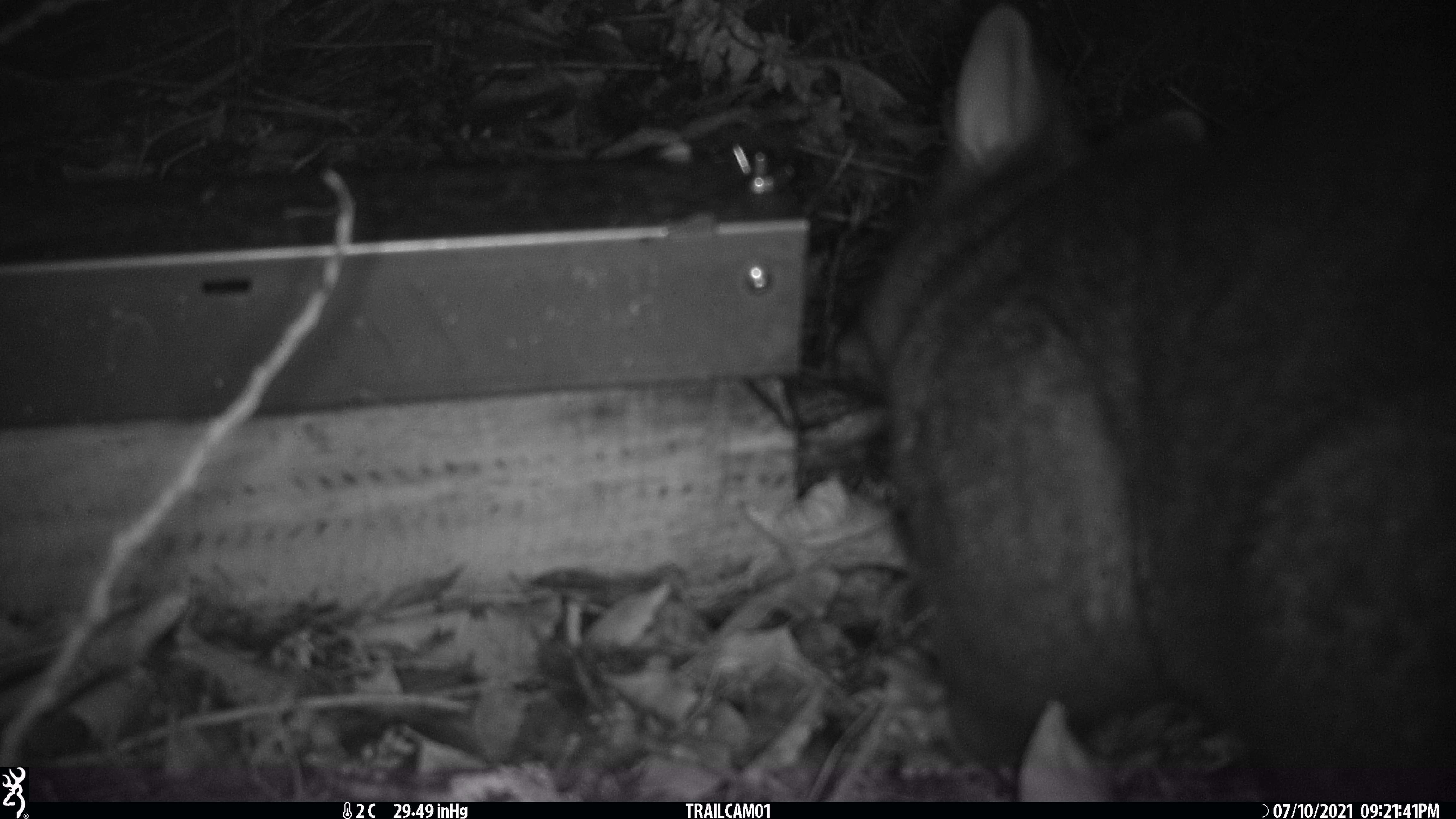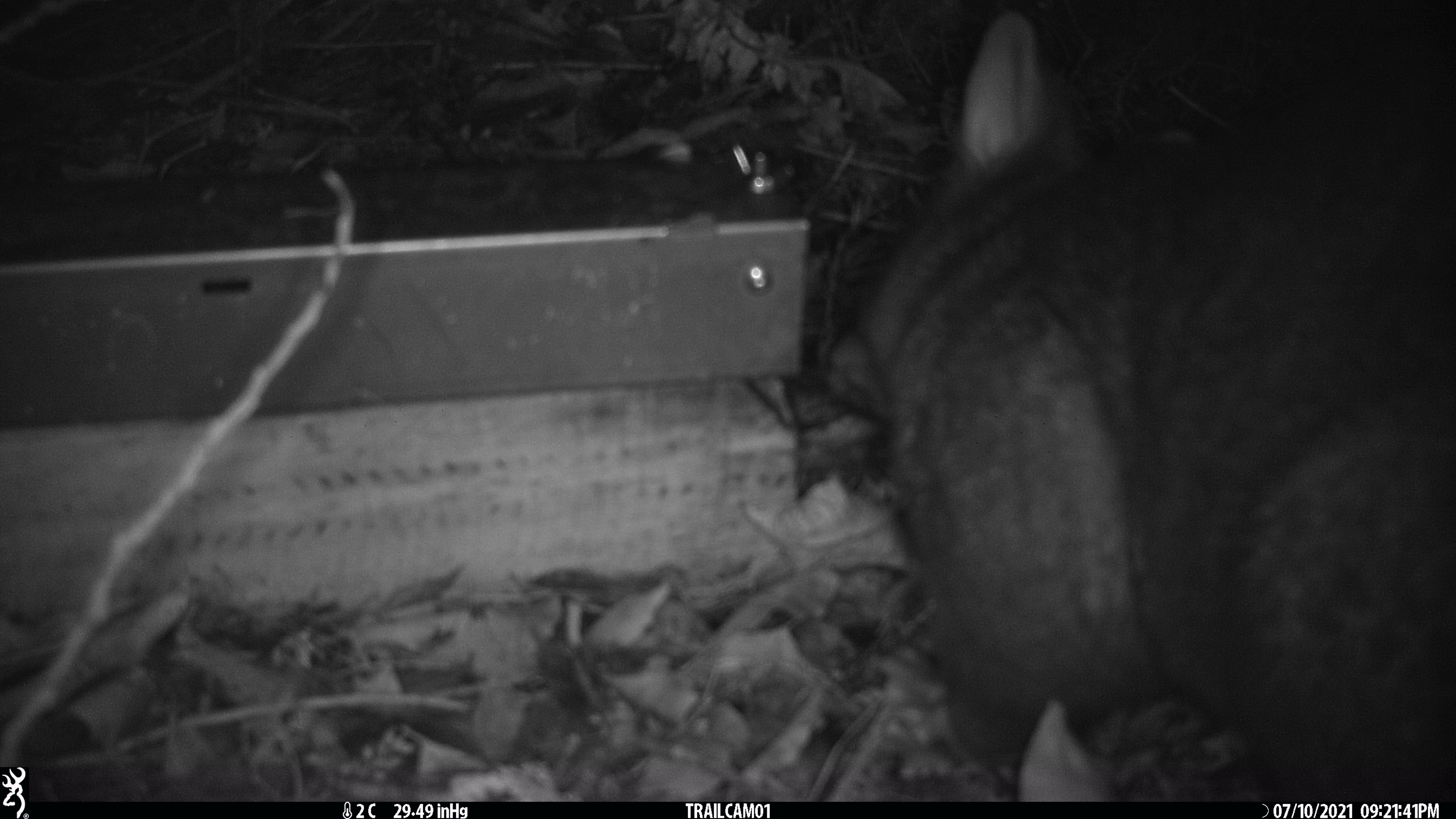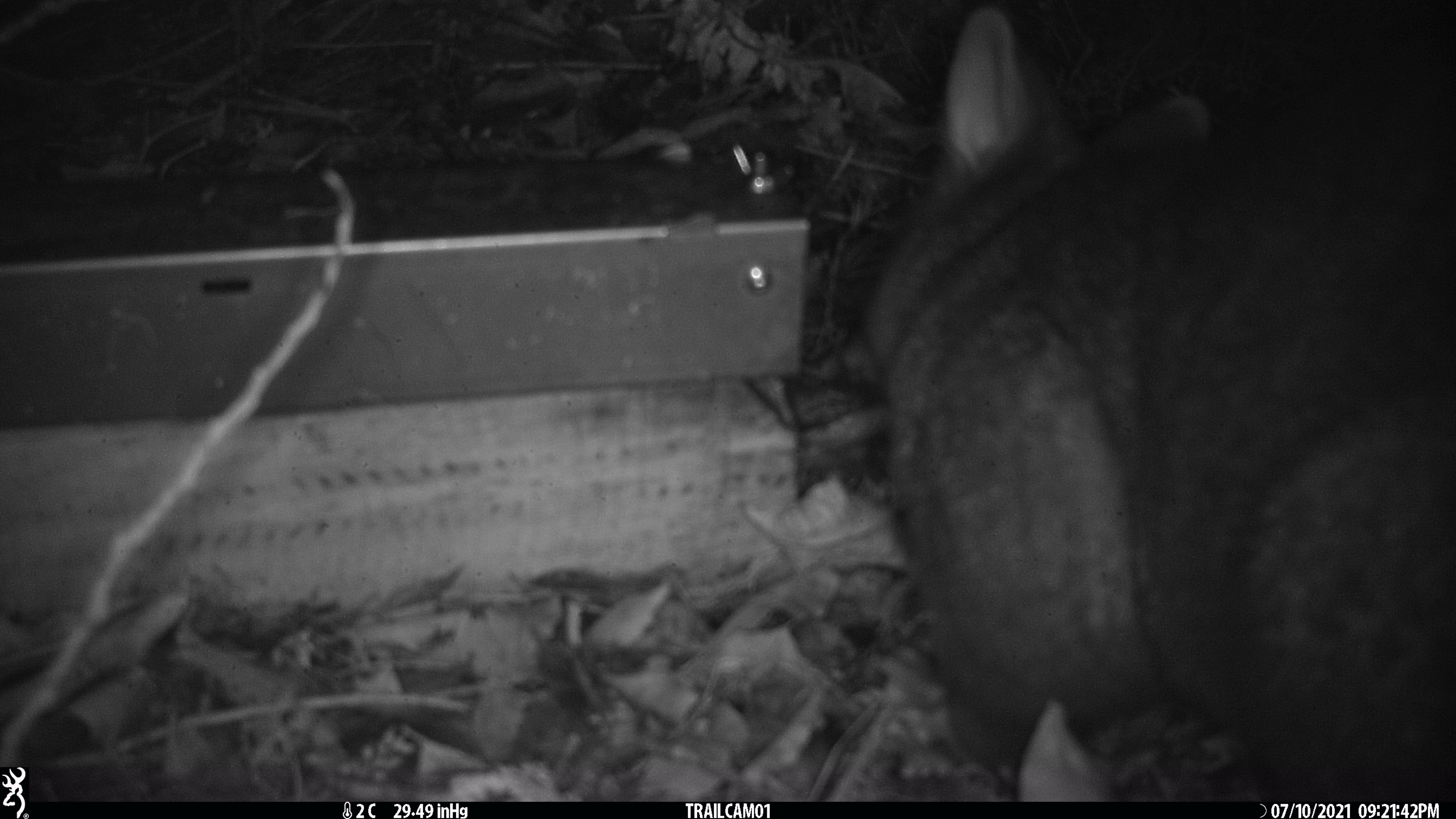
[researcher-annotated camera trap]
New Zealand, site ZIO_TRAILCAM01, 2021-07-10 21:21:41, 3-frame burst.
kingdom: Animalia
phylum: Chordata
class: Mammalia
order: Diprotodontia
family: Phalangeridae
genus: Trichosurus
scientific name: Trichosurus vulpecula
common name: common brushtail possum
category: possum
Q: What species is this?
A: Possum (common brushtail possum) (Trichosurus vulpecula).